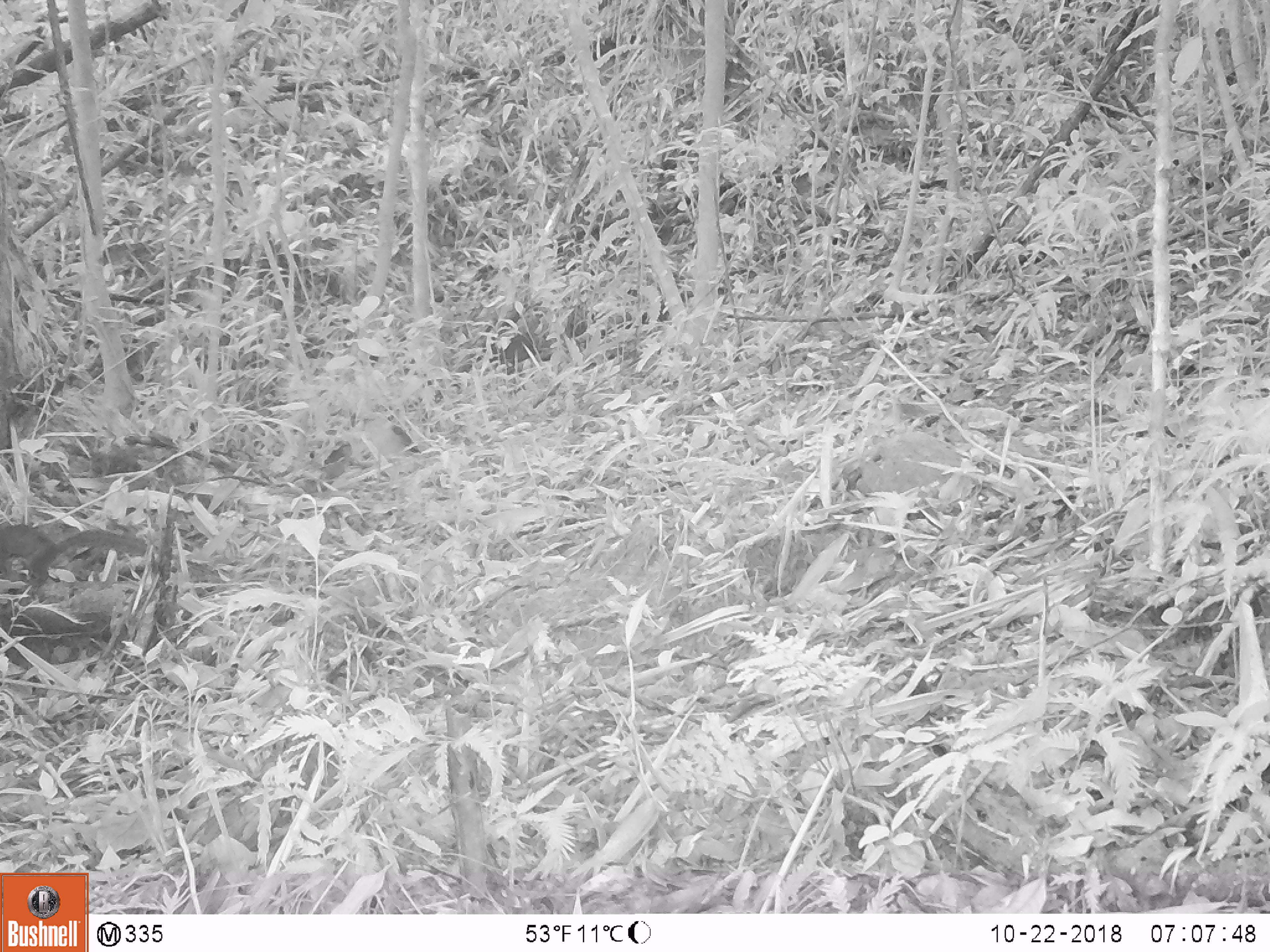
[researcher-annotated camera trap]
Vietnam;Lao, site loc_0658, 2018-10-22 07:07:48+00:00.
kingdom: Animalia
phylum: Chordata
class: Mammalia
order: Rodentia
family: Sciuridae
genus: Dremomys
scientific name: Dremomys rufigenis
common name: red-cheeked squirrel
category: red cheeked squirrel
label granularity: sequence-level